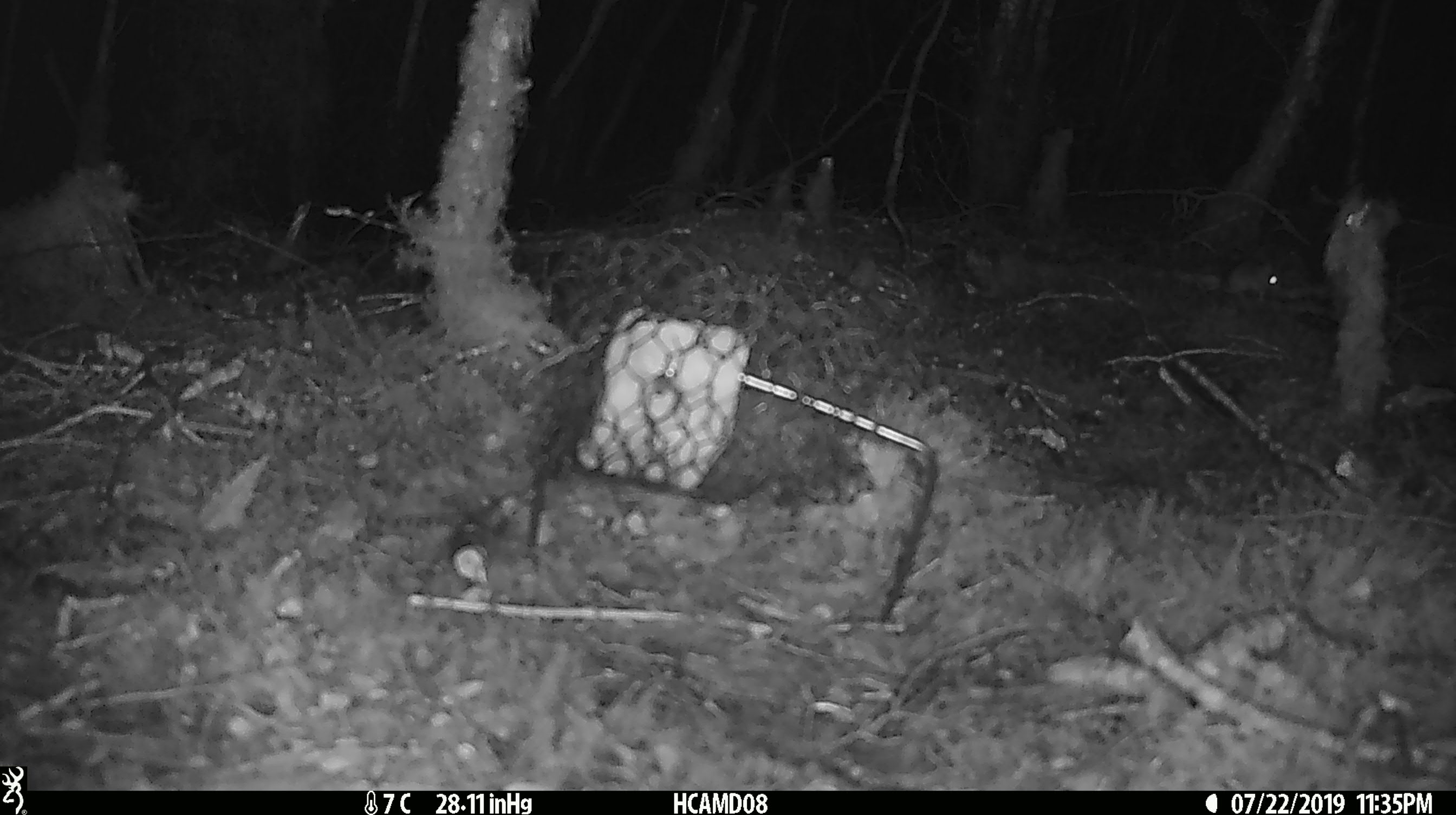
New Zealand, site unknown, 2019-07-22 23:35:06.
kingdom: Animalia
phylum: Chordata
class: Mammalia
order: Rodentia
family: Muridae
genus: Mus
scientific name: Mus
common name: mouse